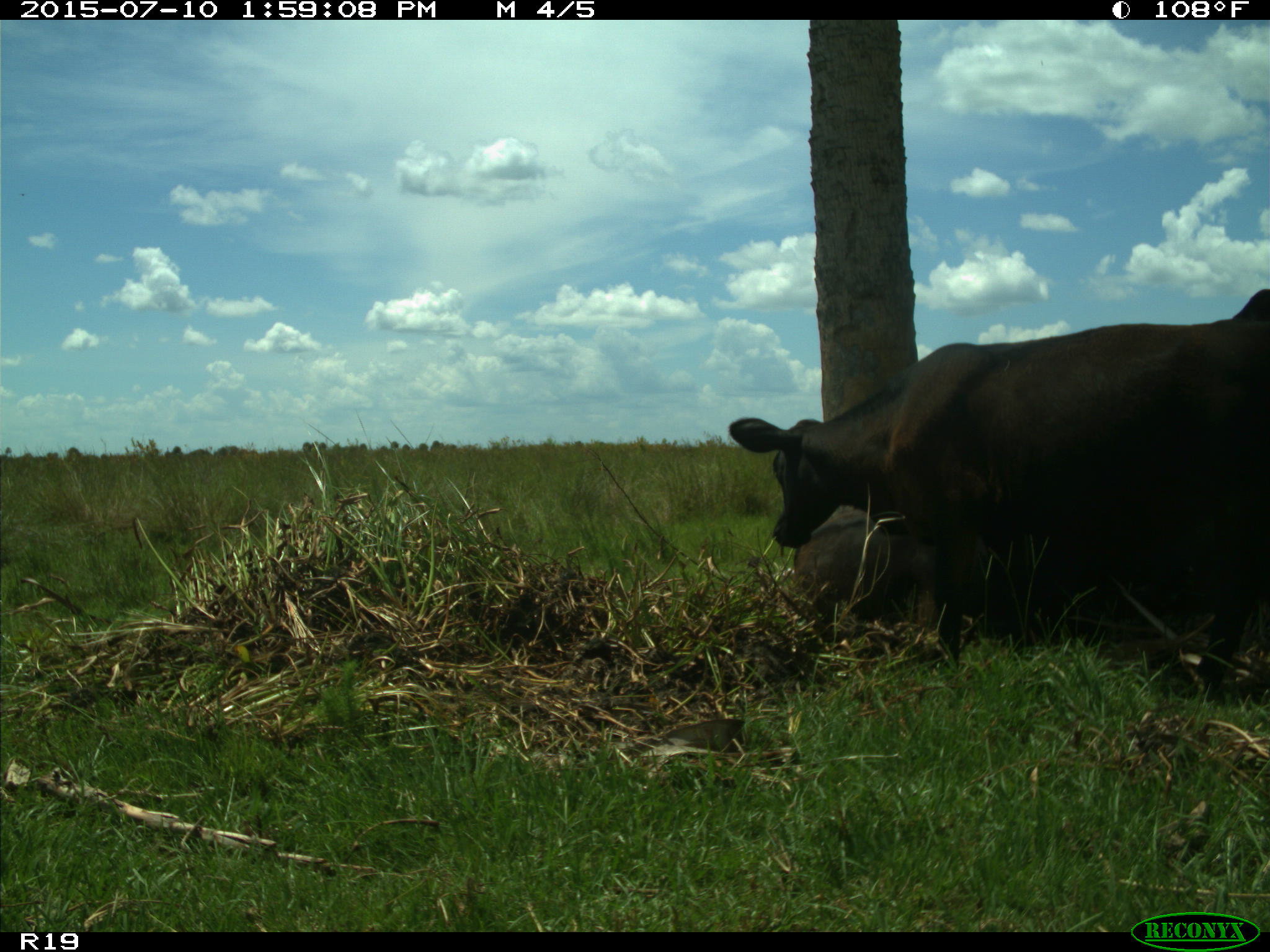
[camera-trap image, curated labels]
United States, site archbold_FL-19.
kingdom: Animalia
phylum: Chordata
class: Mammalia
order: Artiodactyla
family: Bovidae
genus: Bos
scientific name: Bos taurus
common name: domestic cow